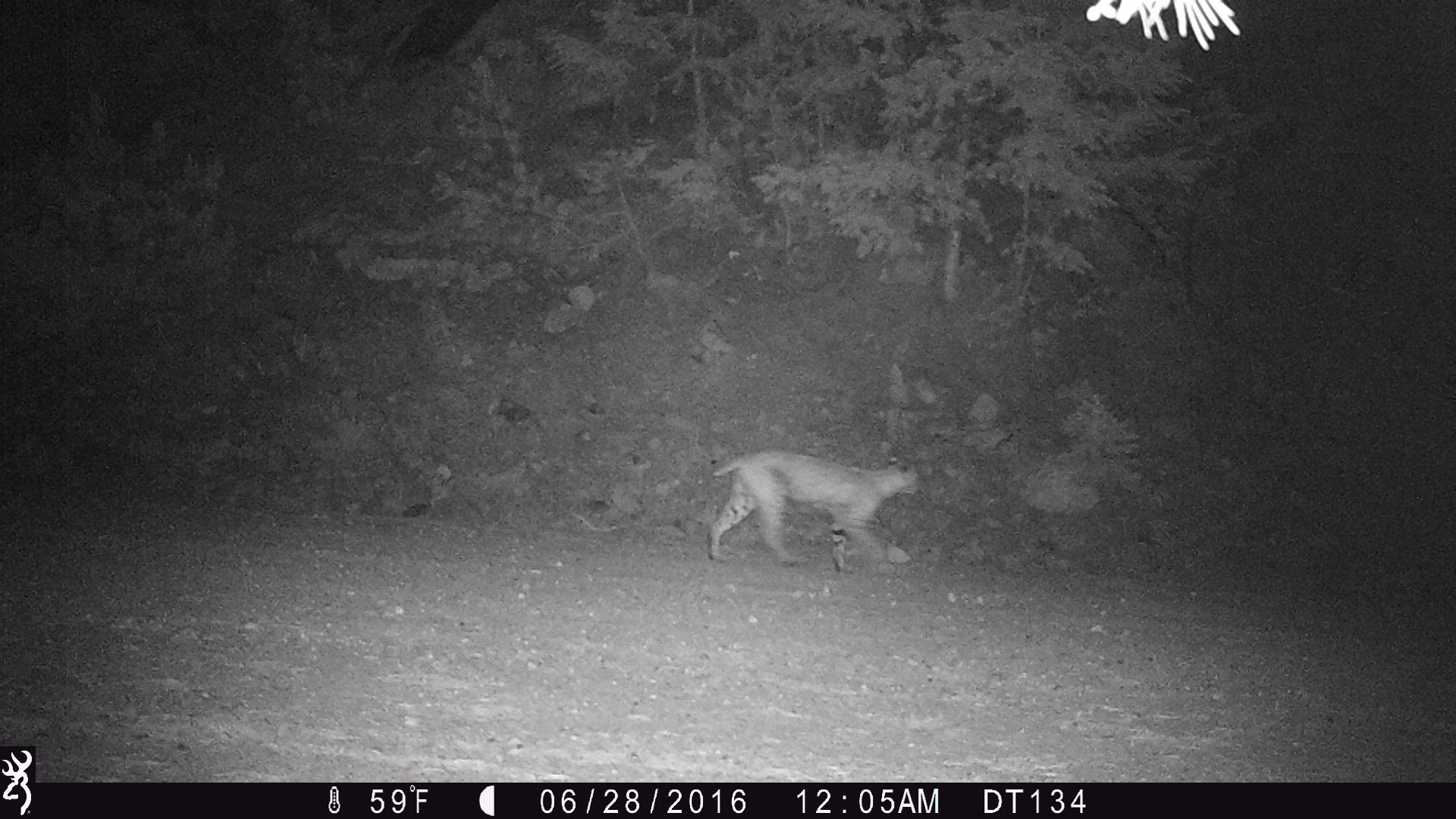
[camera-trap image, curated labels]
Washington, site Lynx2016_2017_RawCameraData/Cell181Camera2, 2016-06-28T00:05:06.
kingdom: Animalia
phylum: Chordata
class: Mammalia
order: Carnivora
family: Felidae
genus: Lynx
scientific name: Lynx rufus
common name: bobcat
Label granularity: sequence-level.